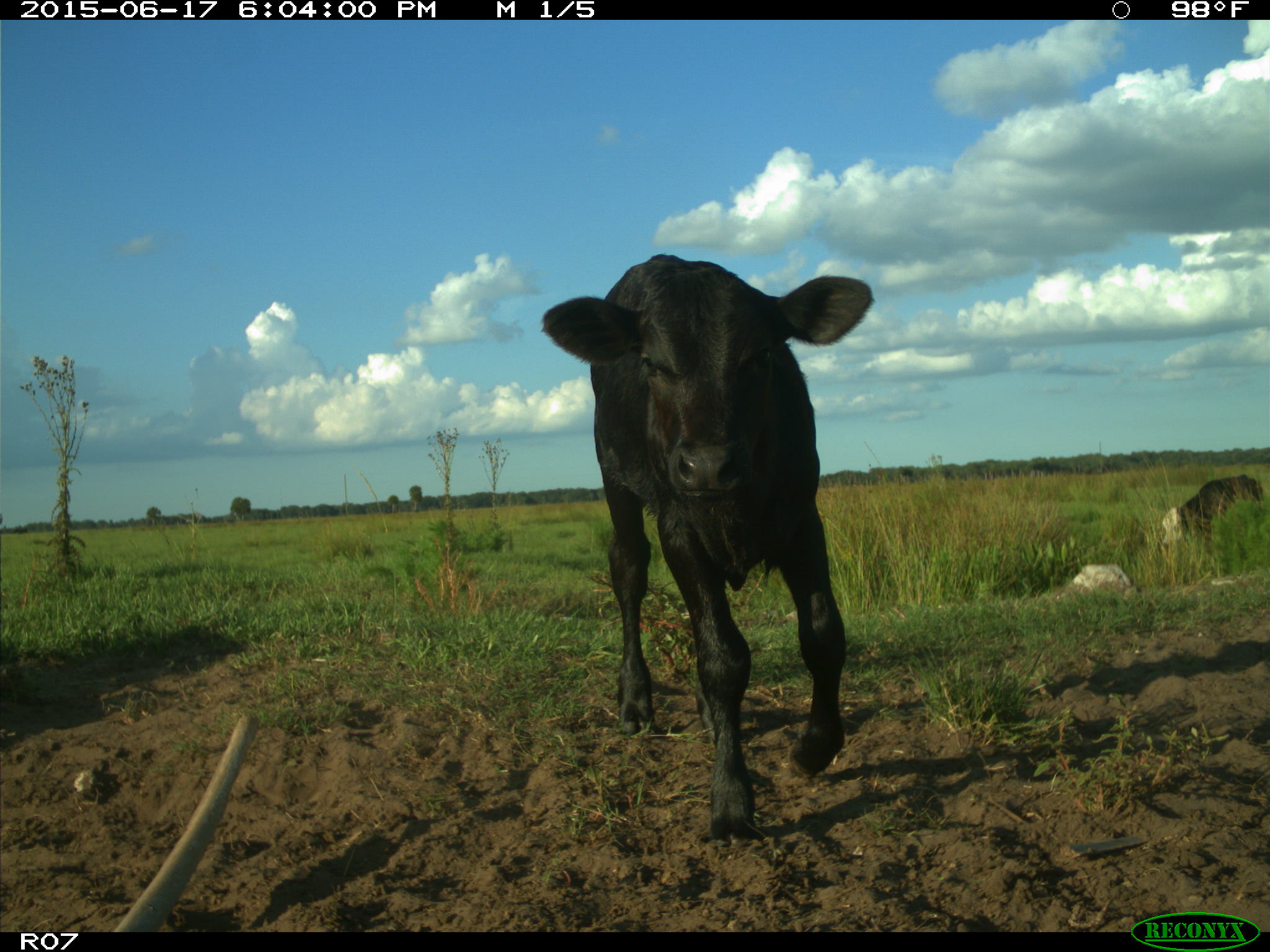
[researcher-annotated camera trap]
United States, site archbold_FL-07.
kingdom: Animalia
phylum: Chordata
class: Mammalia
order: Artiodactyla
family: Bovidae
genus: Bos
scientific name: Bos taurus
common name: domestic cow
Bos taurus (domestic cow).